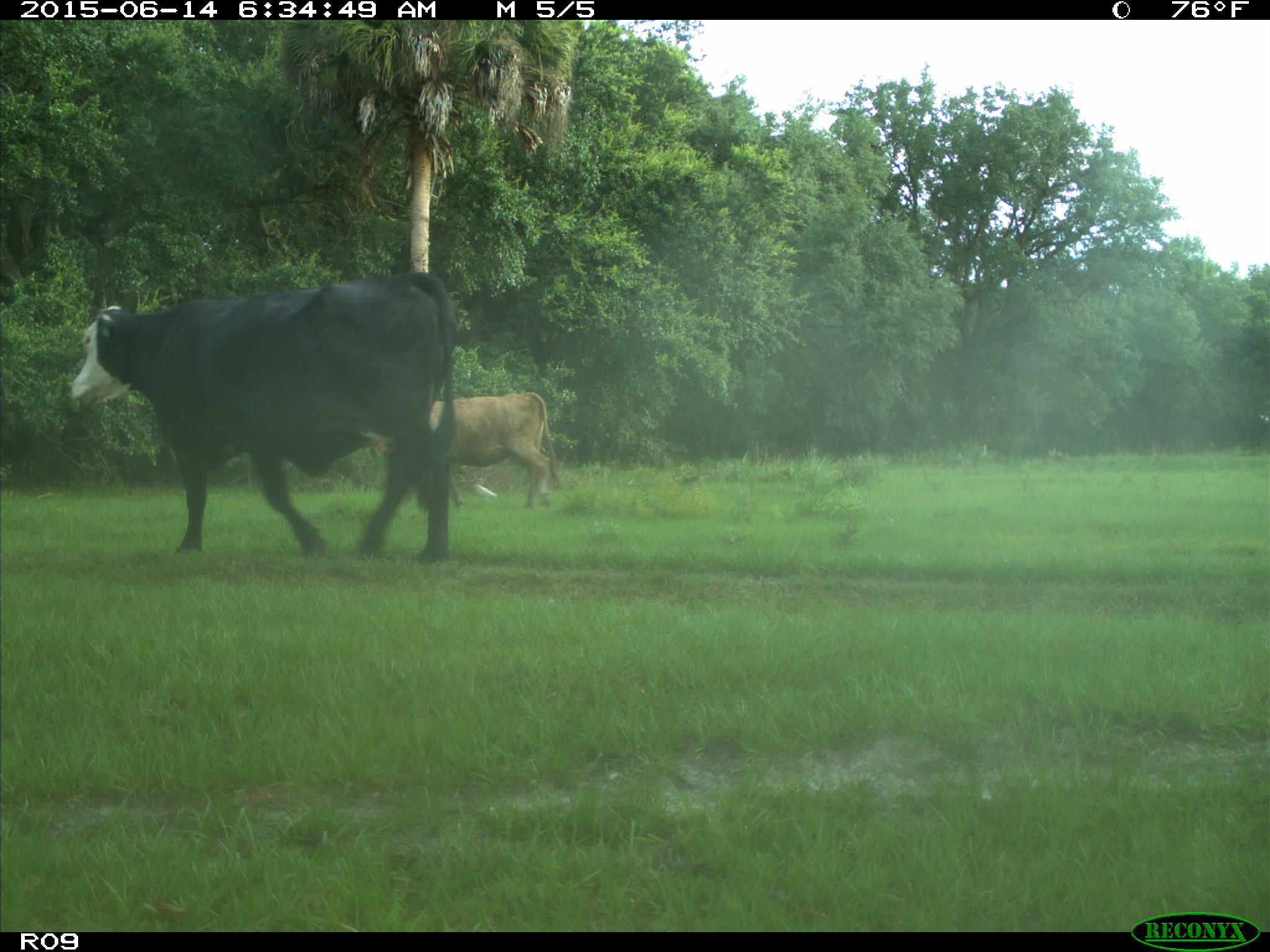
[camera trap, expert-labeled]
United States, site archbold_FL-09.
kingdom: Animalia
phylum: Chordata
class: Mammalia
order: Artiodactyla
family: Bovidae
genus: Bos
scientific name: Bos taurus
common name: domestic cow